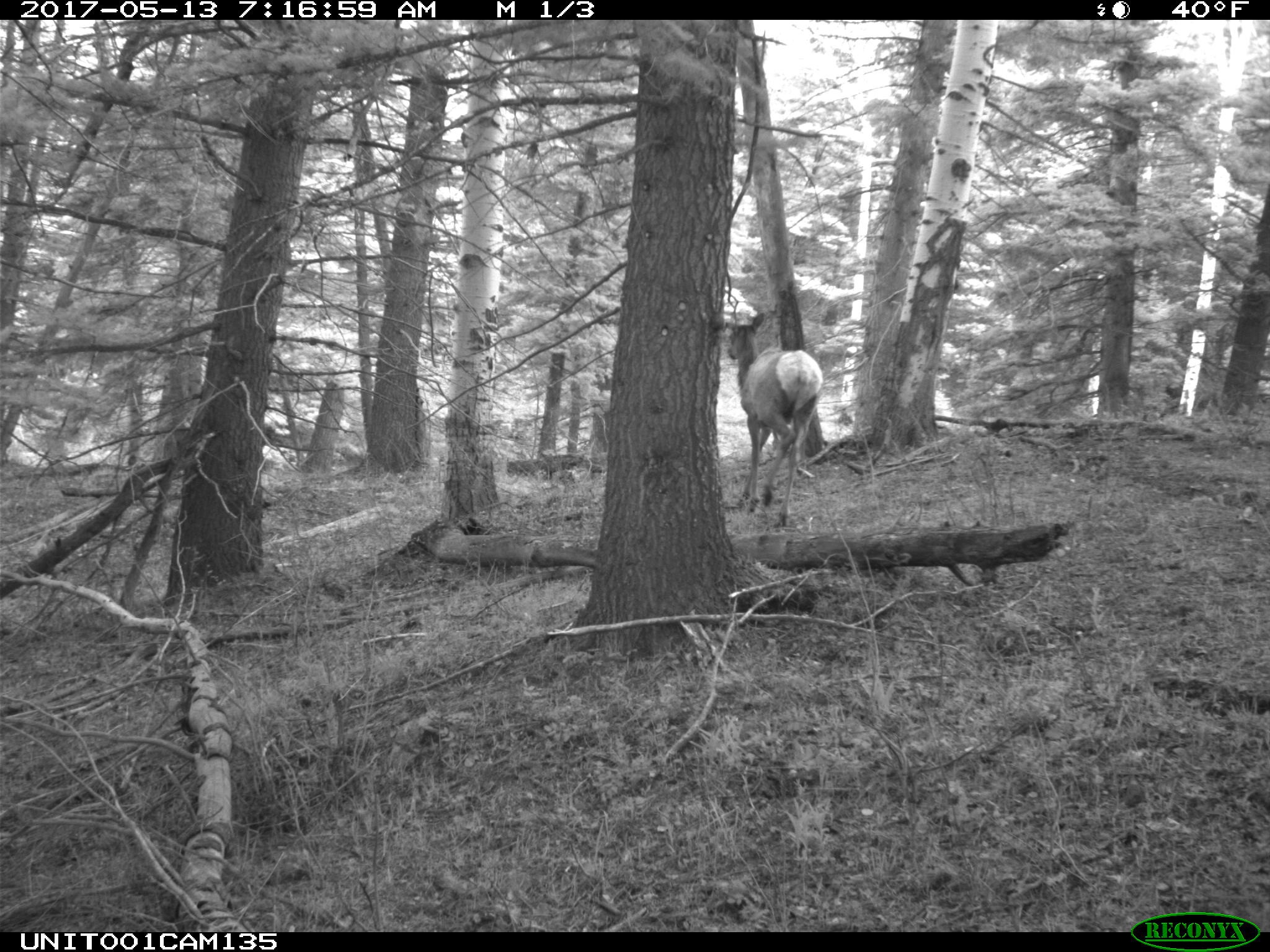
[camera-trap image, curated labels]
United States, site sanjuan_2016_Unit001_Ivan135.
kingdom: Animalia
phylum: Chordata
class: Mammalia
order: Artiodactyla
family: Cervidae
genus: Cervus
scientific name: Cervus elaphus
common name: red deer